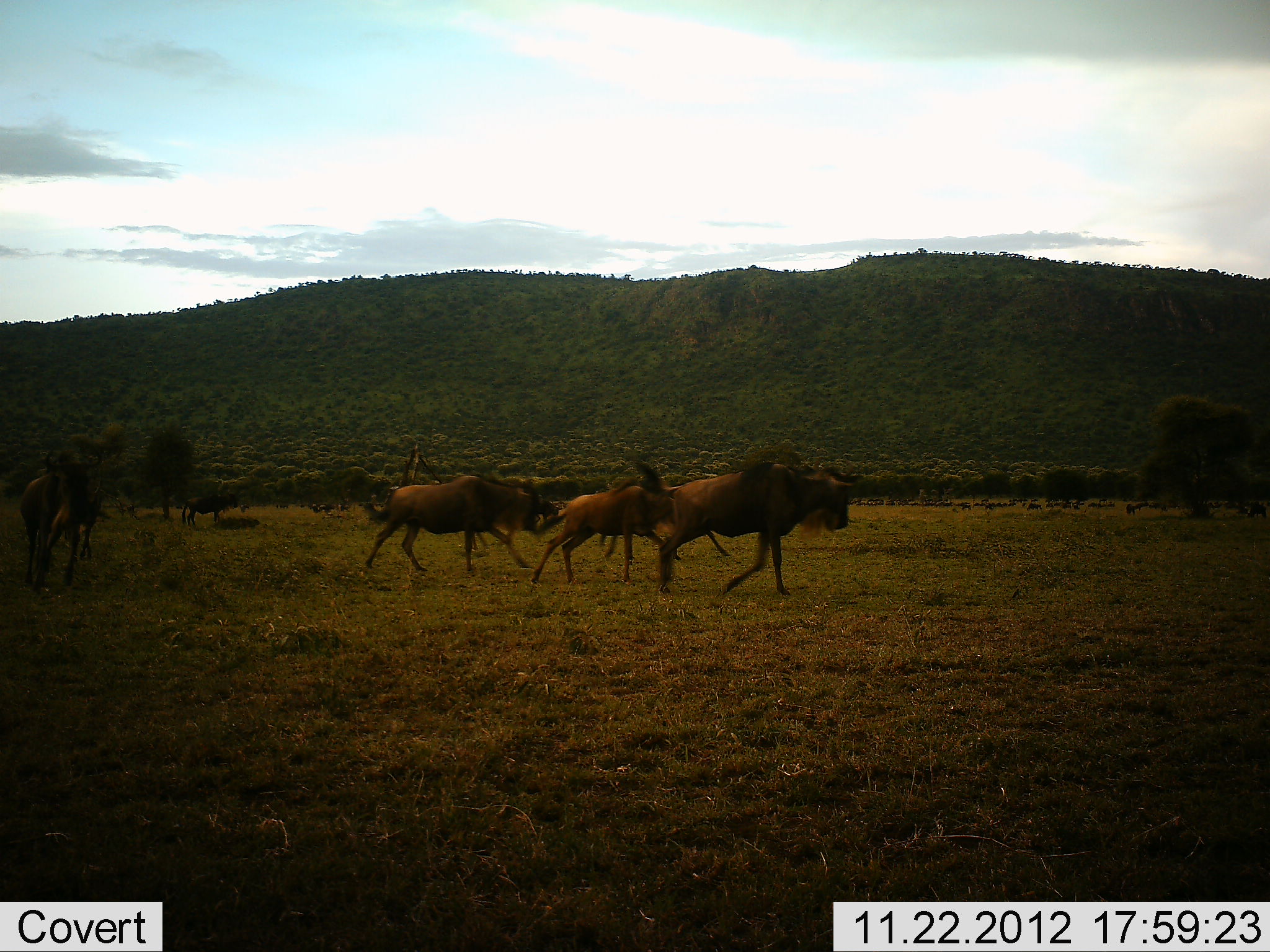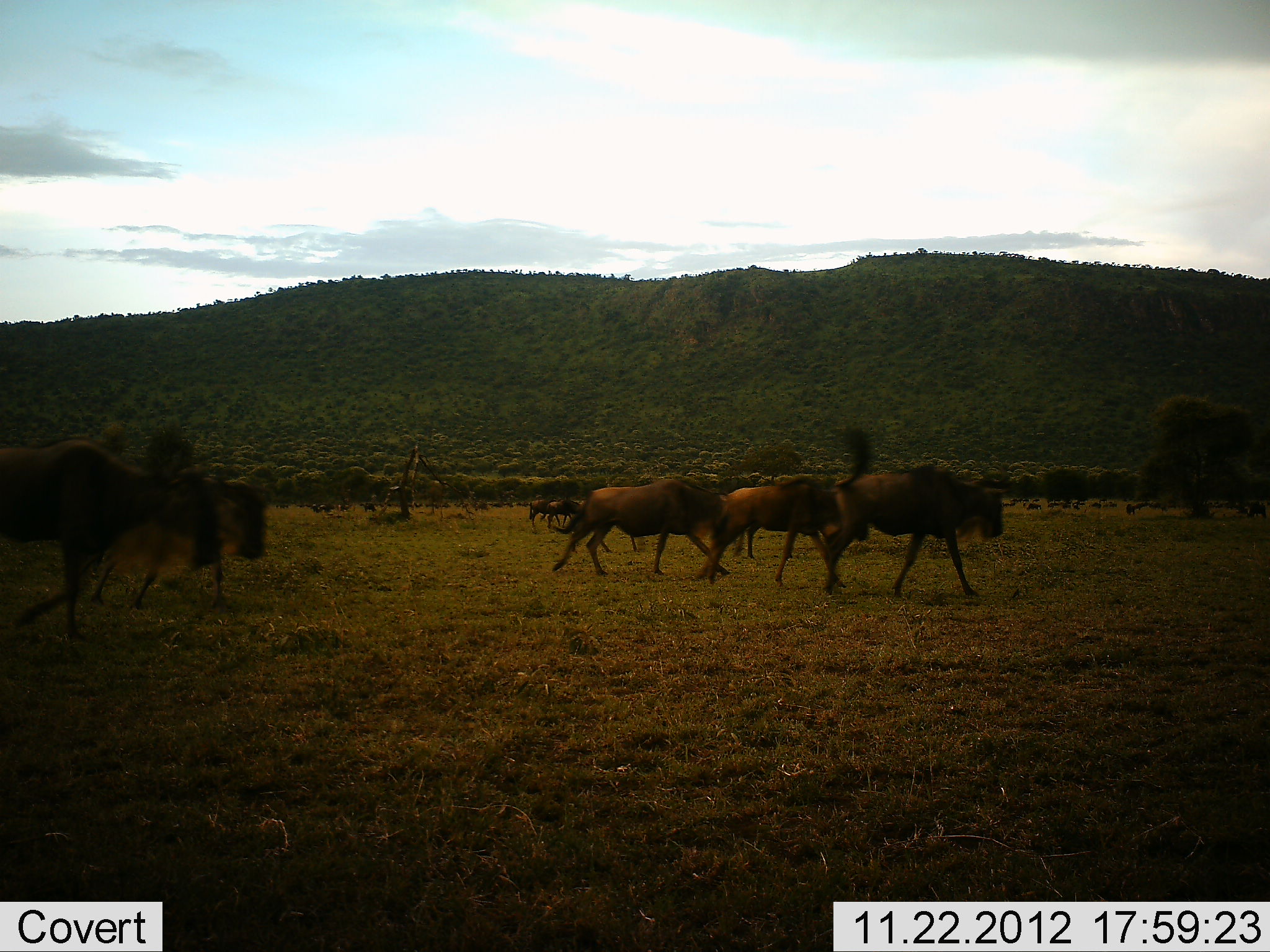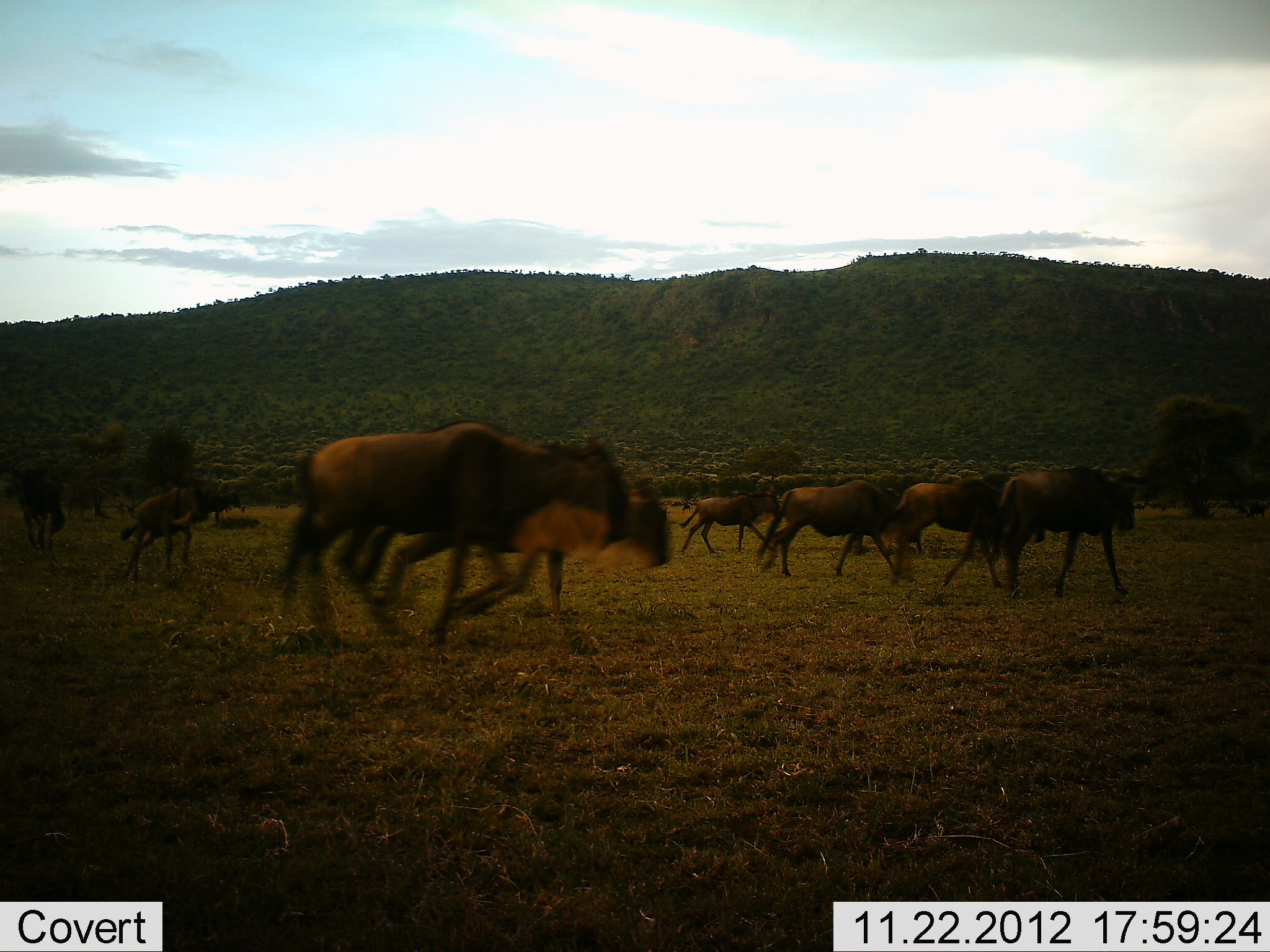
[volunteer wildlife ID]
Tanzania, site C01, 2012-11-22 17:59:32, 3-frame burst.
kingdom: Animalia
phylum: Chordata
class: Mammalia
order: Artiodactyla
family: Bovidae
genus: Connochaetes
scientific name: Connochaetes taurinus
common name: blue wildebeest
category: wildebeest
Wildebeest (blue wildebeest) (Connochaetes taurinus), count 11-50. Behavior (volunteer vote fractions): standing 16%, resting 0%, moving 100%, interacting 4%. Young present (vote fraction): 4%. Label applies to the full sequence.